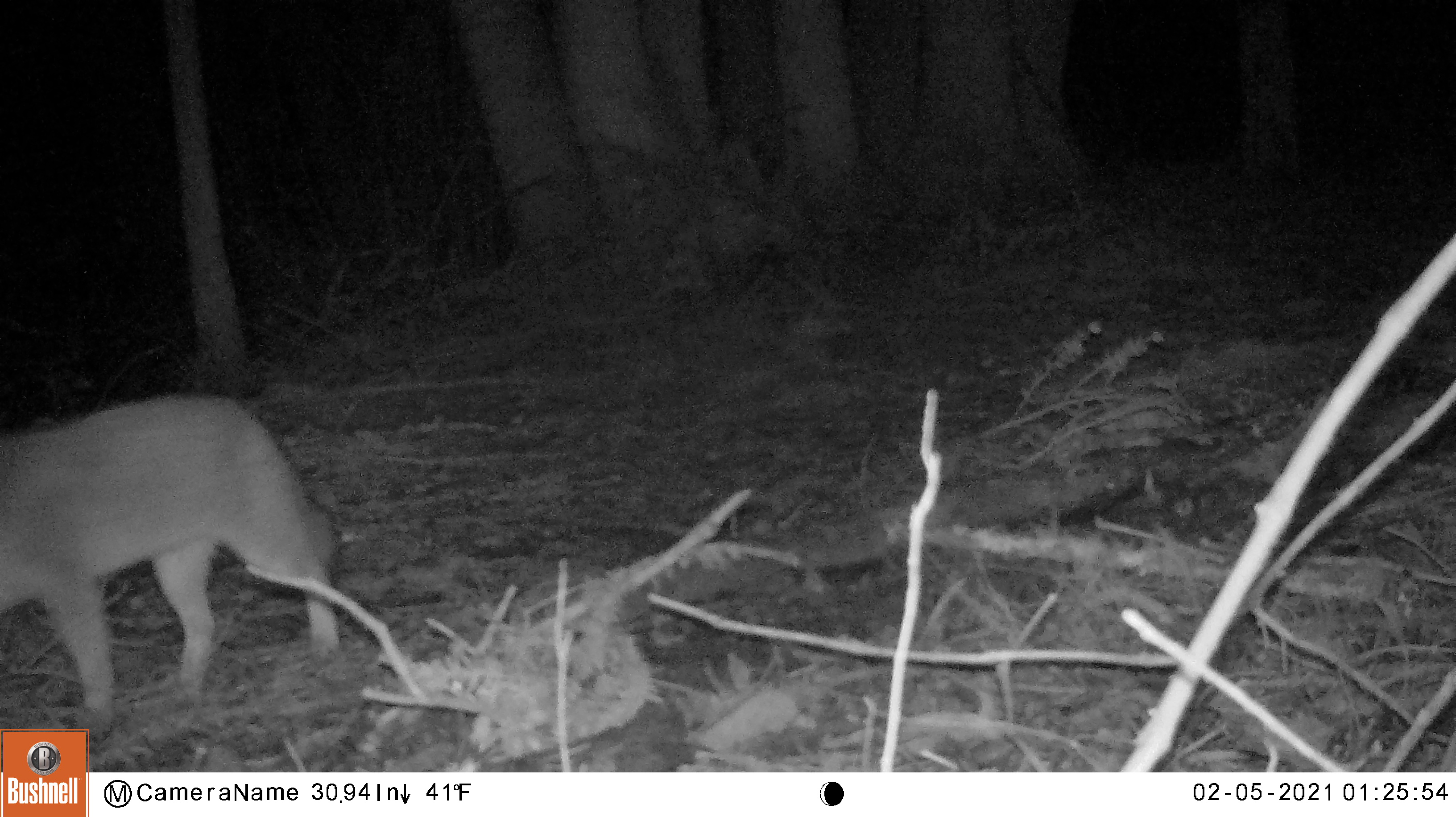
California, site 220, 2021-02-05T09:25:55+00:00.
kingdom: Animalia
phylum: Chordata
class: Mammalia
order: Carnivora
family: Canidae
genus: Urocyon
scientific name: Urocyon cinereoargenteus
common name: gray fox